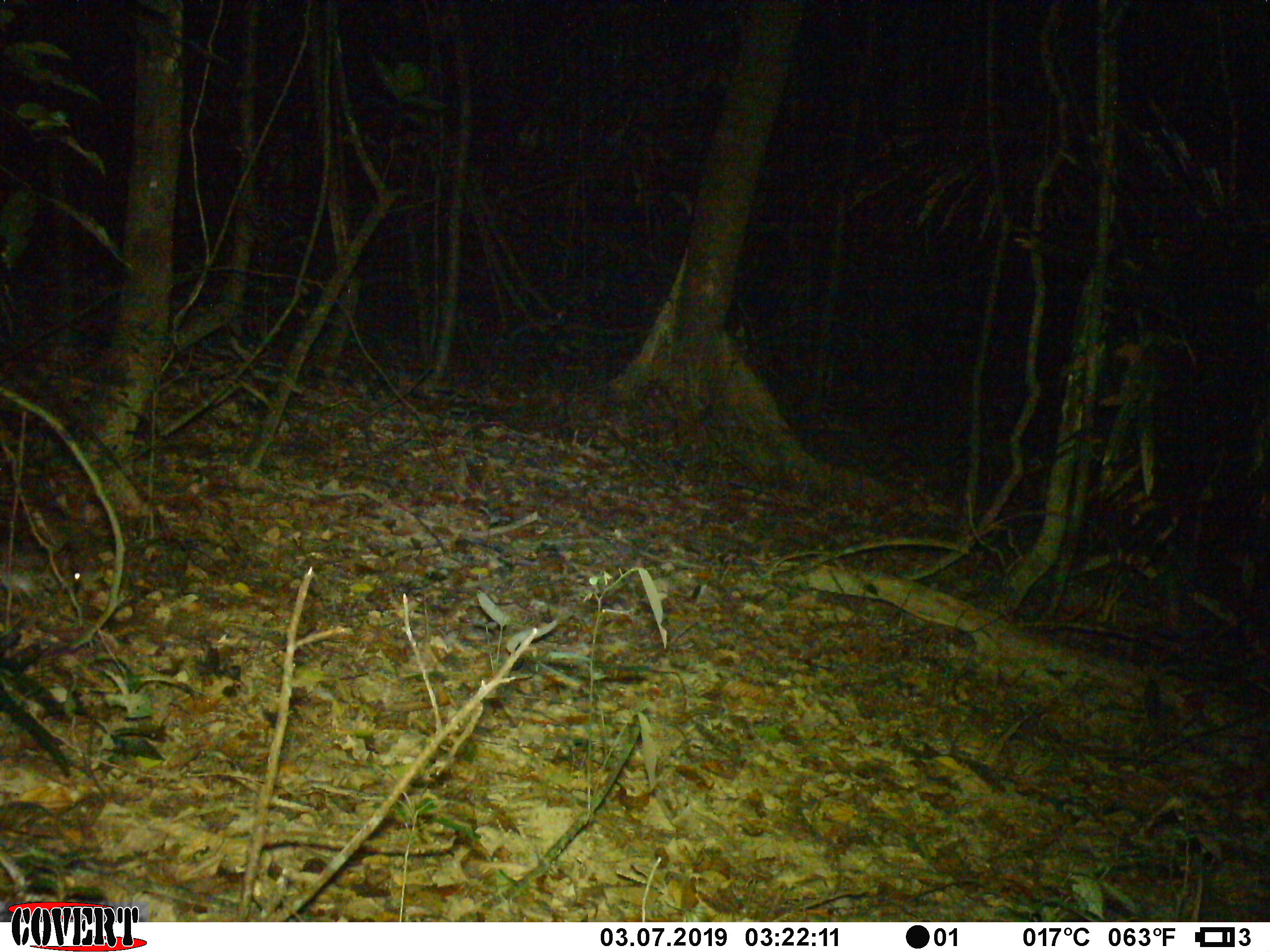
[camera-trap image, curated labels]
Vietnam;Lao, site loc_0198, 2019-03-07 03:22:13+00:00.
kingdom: Animalia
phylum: Chordata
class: Mammalia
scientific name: Mammalia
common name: mammal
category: unidentified small mammal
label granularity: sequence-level